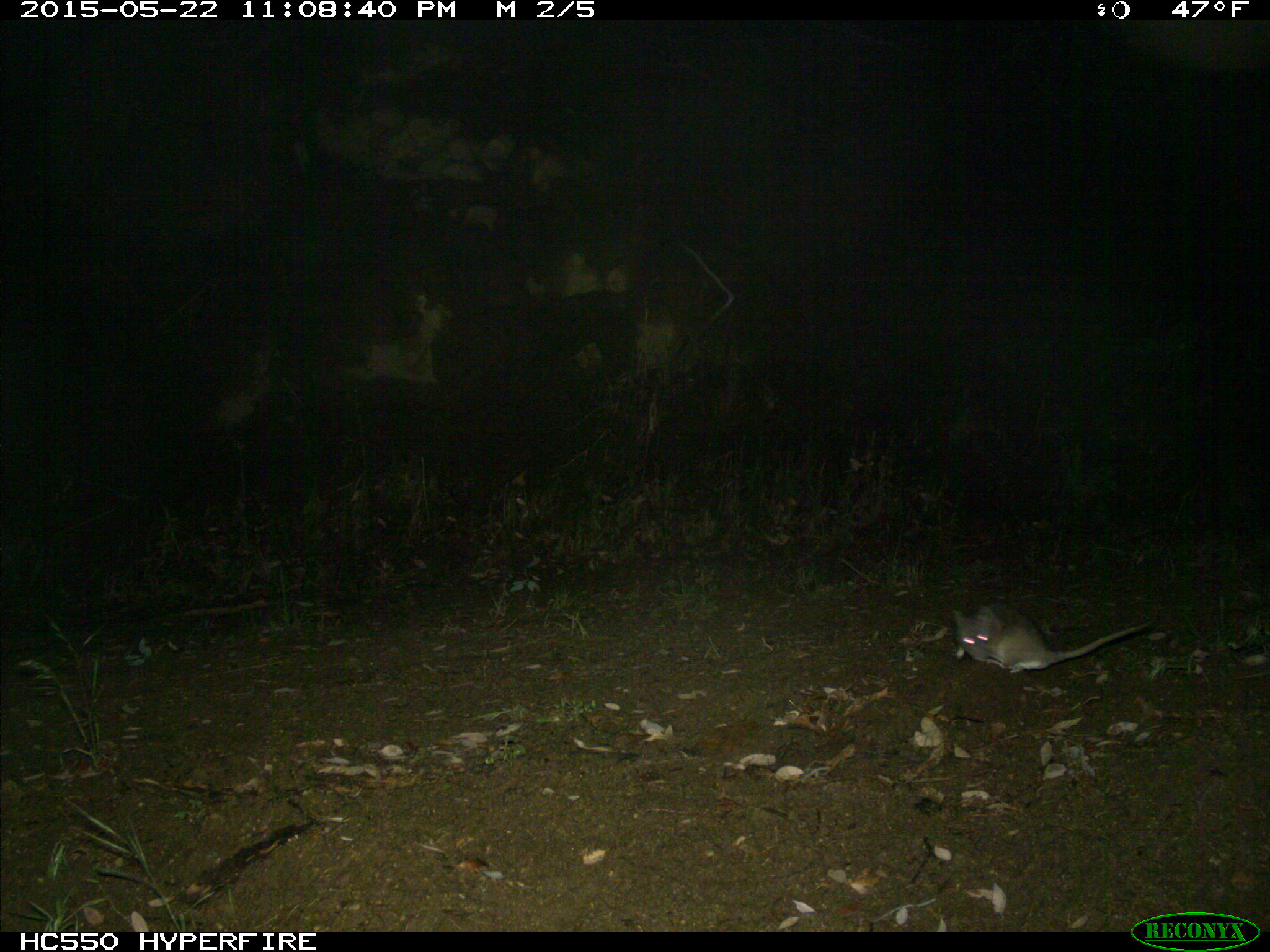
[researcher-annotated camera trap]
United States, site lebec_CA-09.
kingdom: Animalia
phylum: Chordata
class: Mammalia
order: Rodentia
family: Cricetidae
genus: Neotoma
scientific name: Neotoma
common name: pack rat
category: unidentified pack rat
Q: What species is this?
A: Unidentified pack rat (pack rat) (Neotoma).